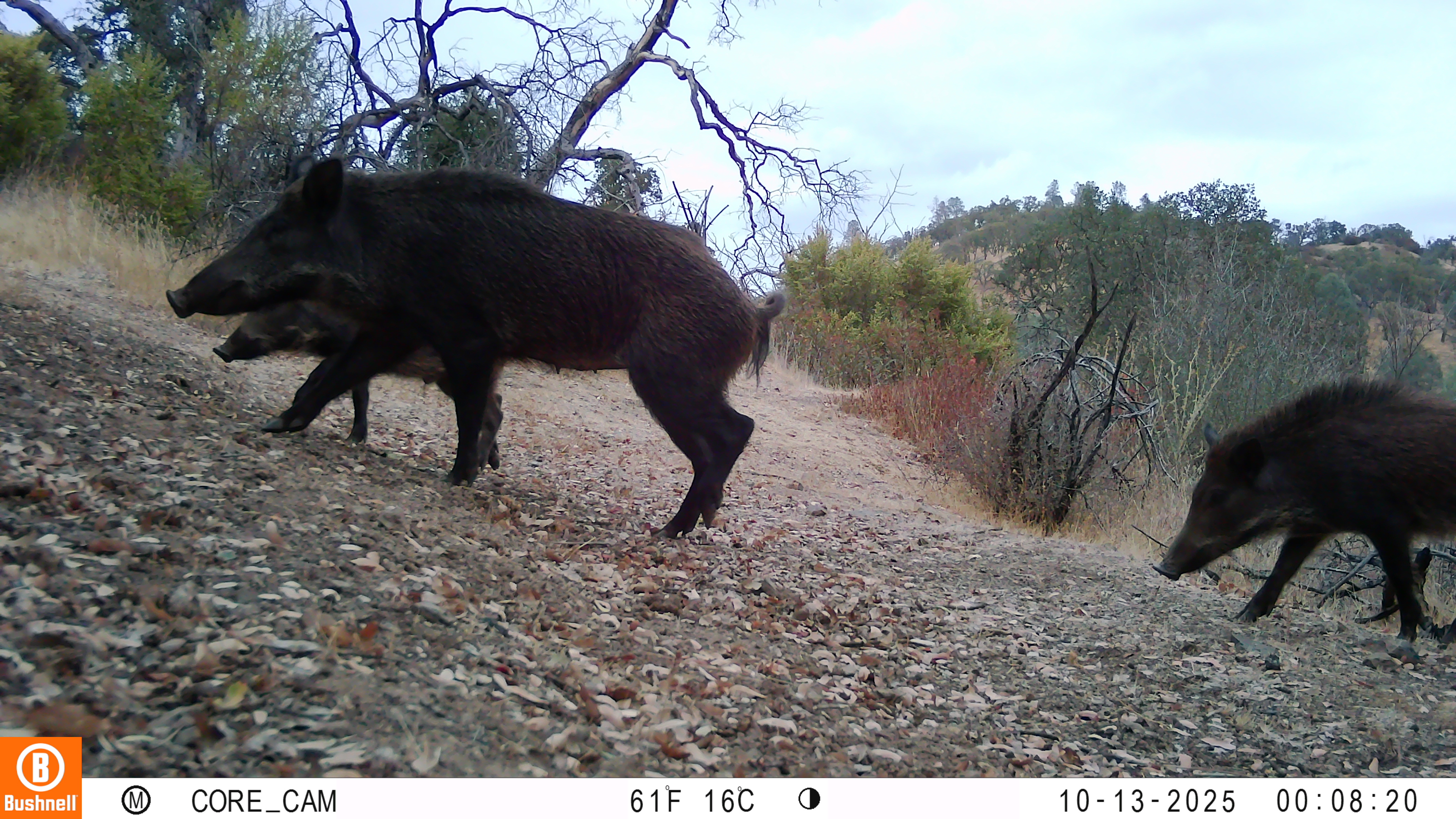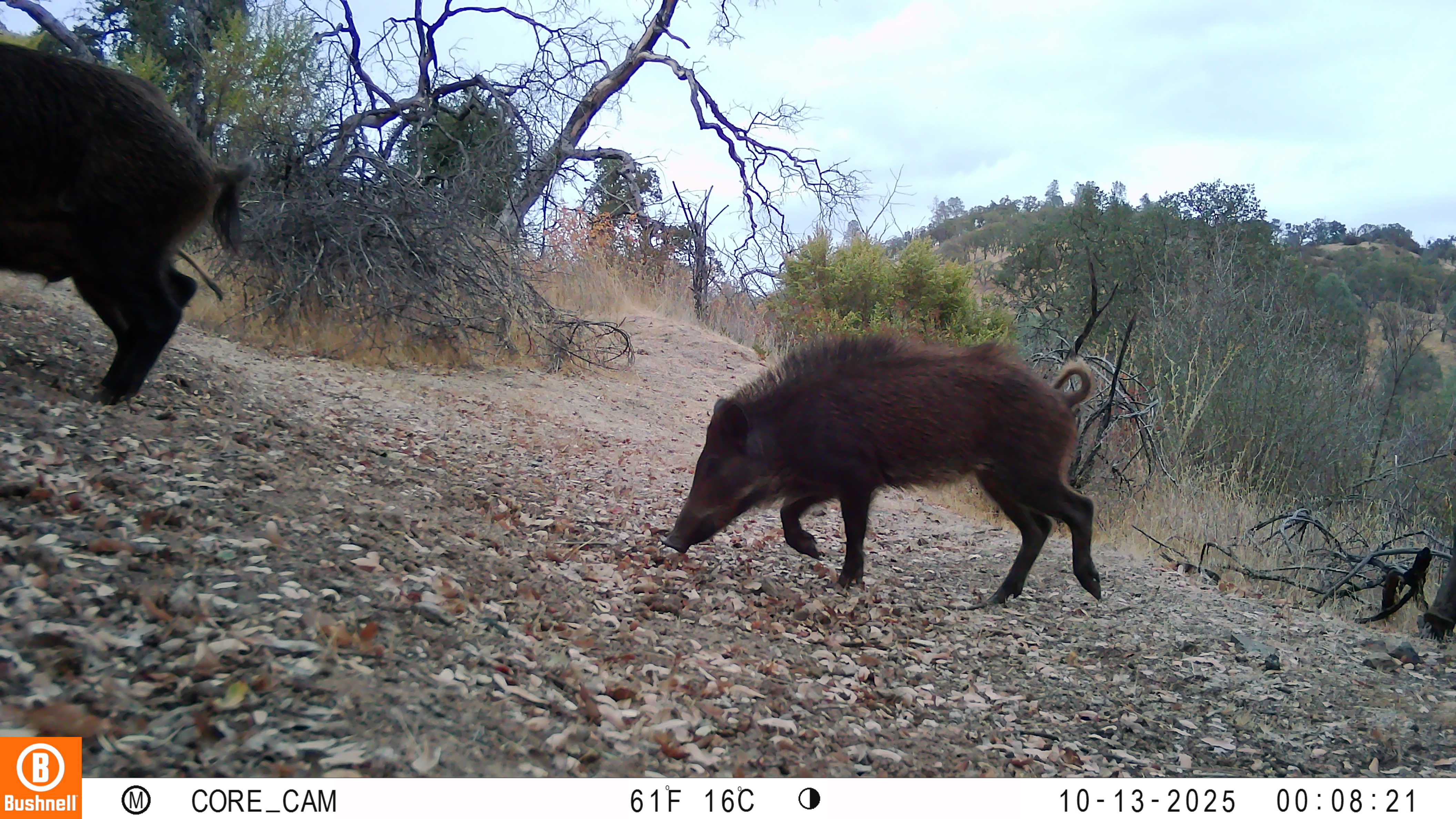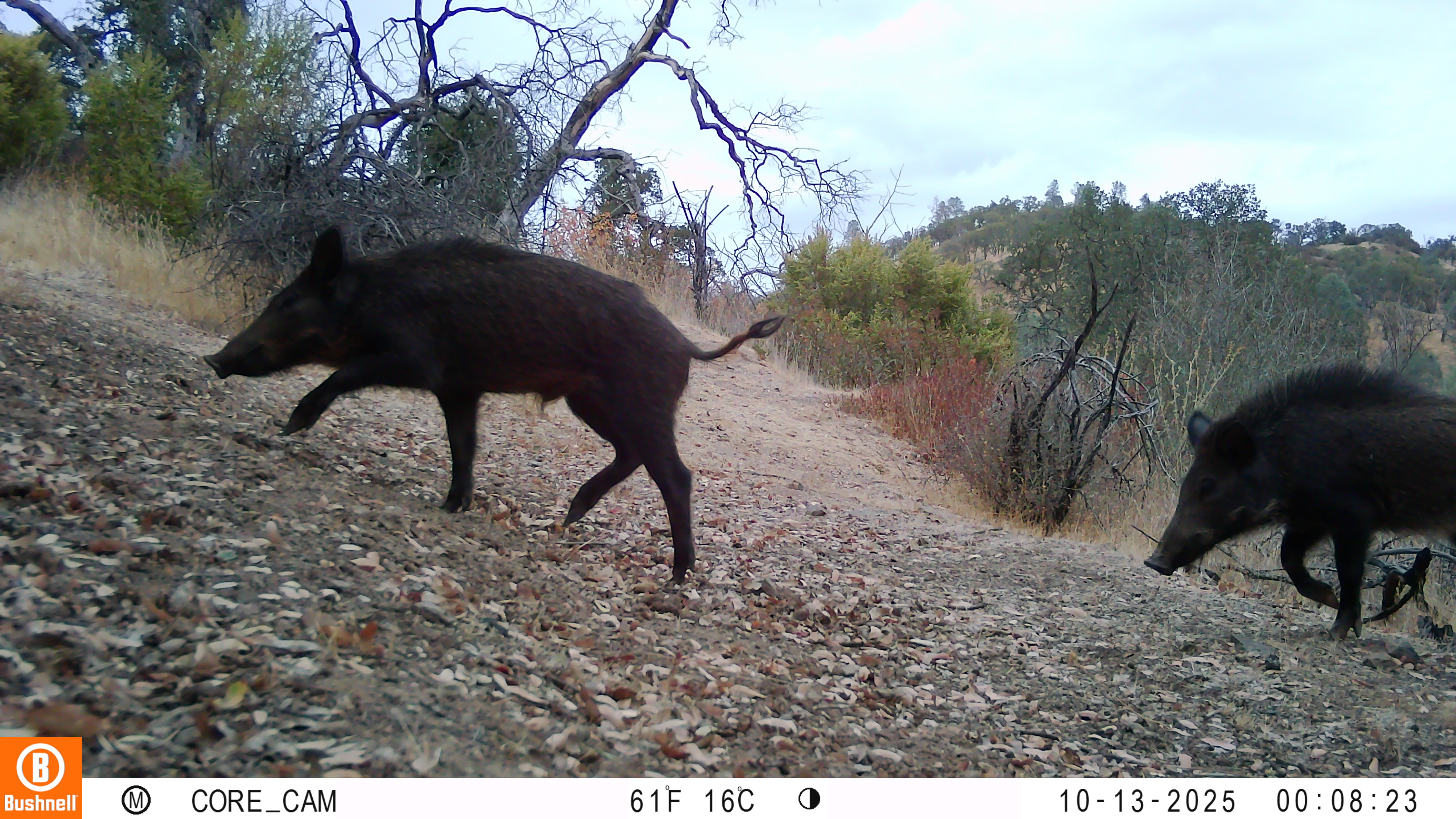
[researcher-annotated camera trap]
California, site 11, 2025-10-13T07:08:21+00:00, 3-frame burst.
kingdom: Animalia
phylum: Chordata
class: Mammalia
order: Artiodactyla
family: Suidae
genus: Sus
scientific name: Sus scrofa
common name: wild boar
Wild boar (Sus scrofa).